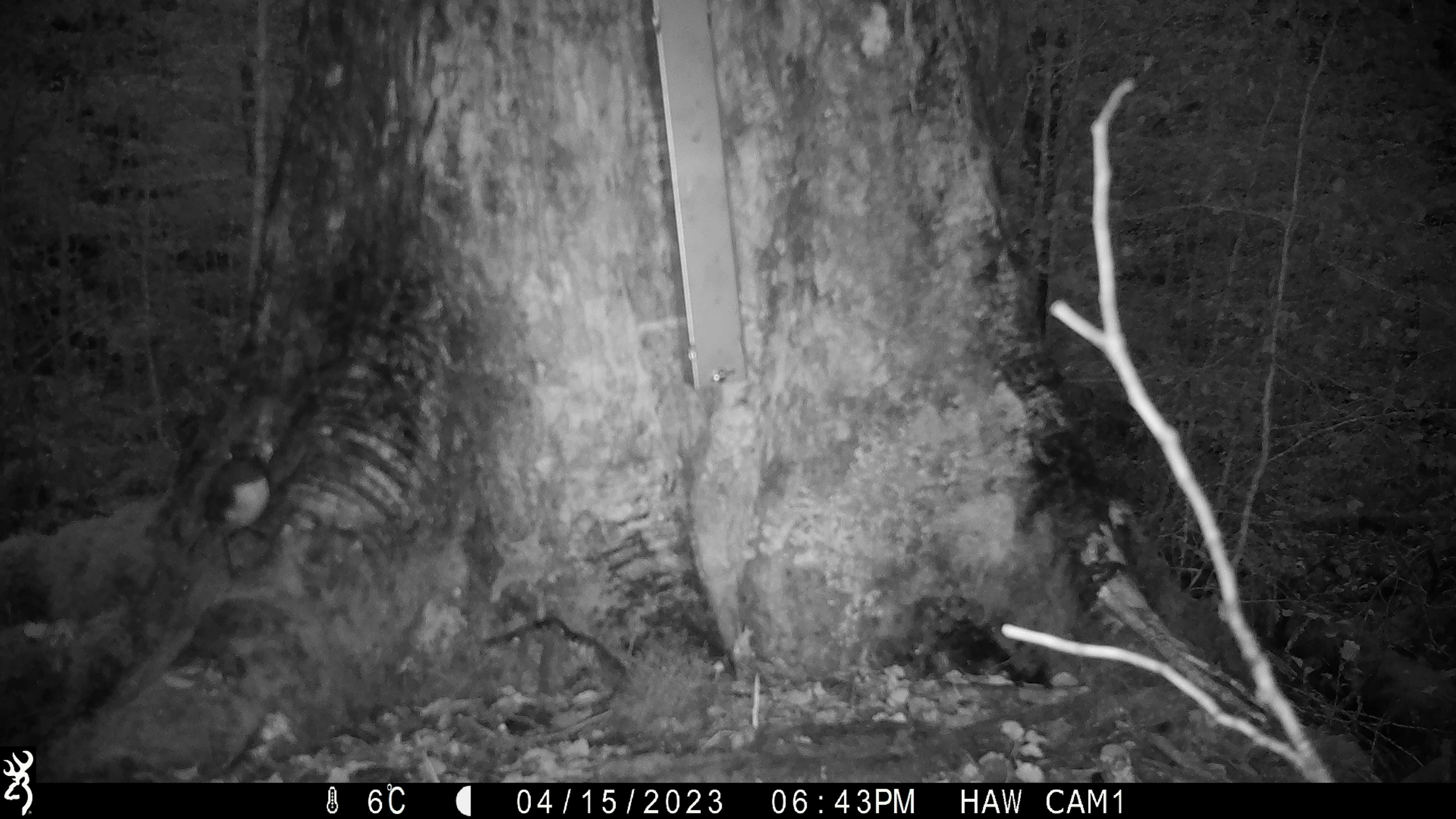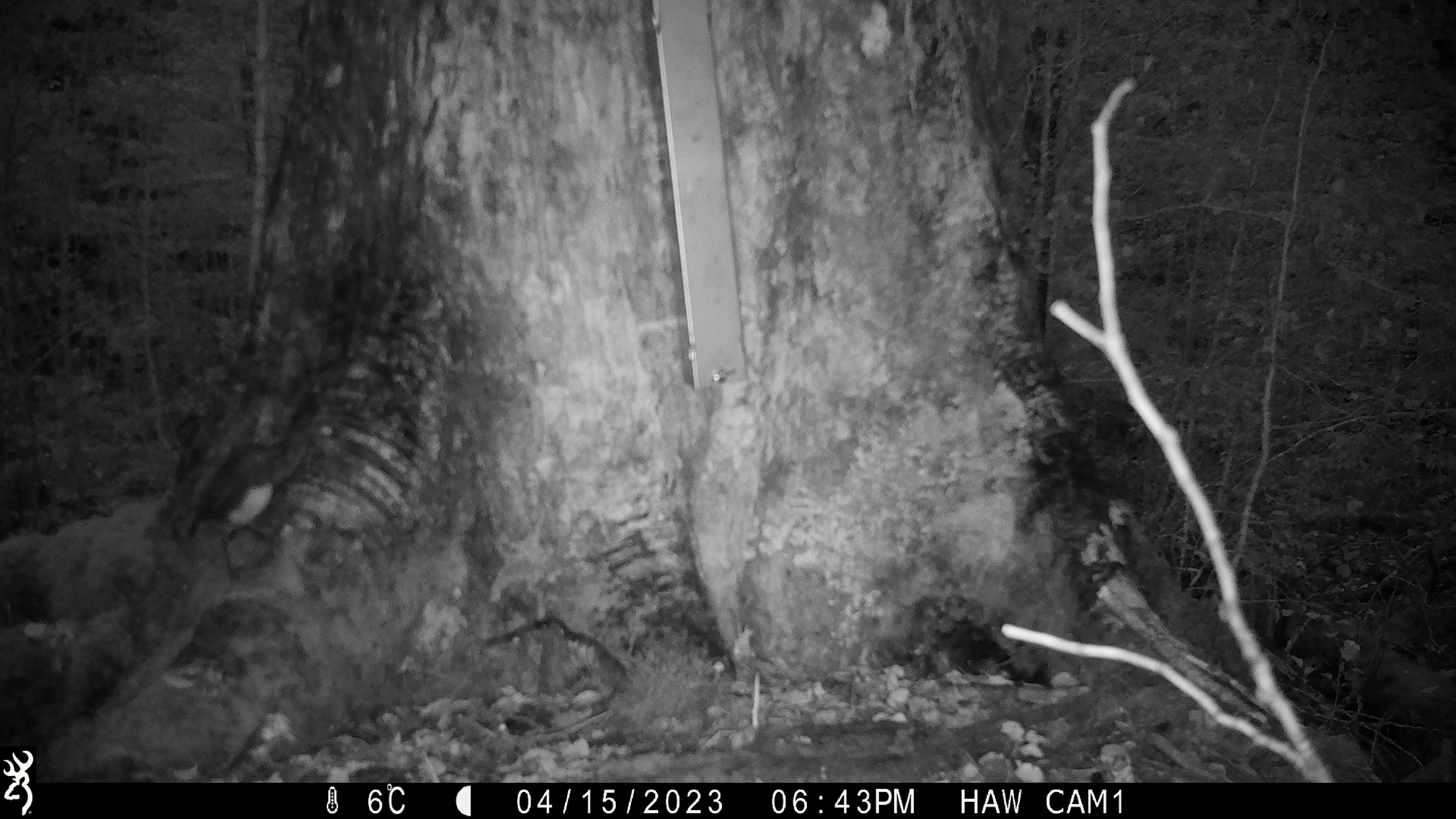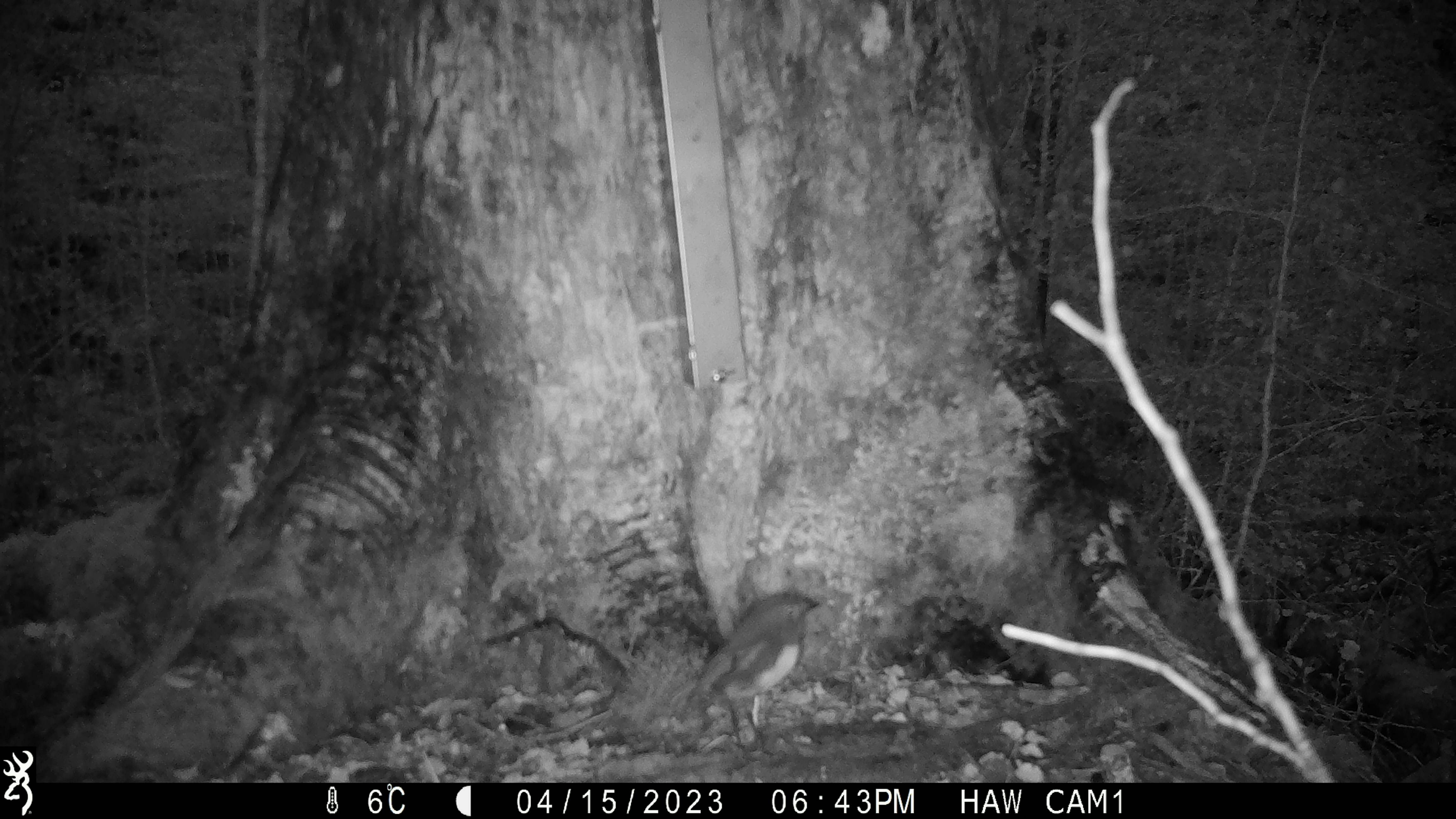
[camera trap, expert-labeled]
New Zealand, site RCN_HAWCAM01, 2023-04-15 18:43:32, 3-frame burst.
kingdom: Animalia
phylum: Chordata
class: Aves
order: Passeriformes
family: Petroicidae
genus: Petroica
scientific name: Petroica australis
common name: new zealand robin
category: robin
Robin (new zealand robin) (Petroica australis).